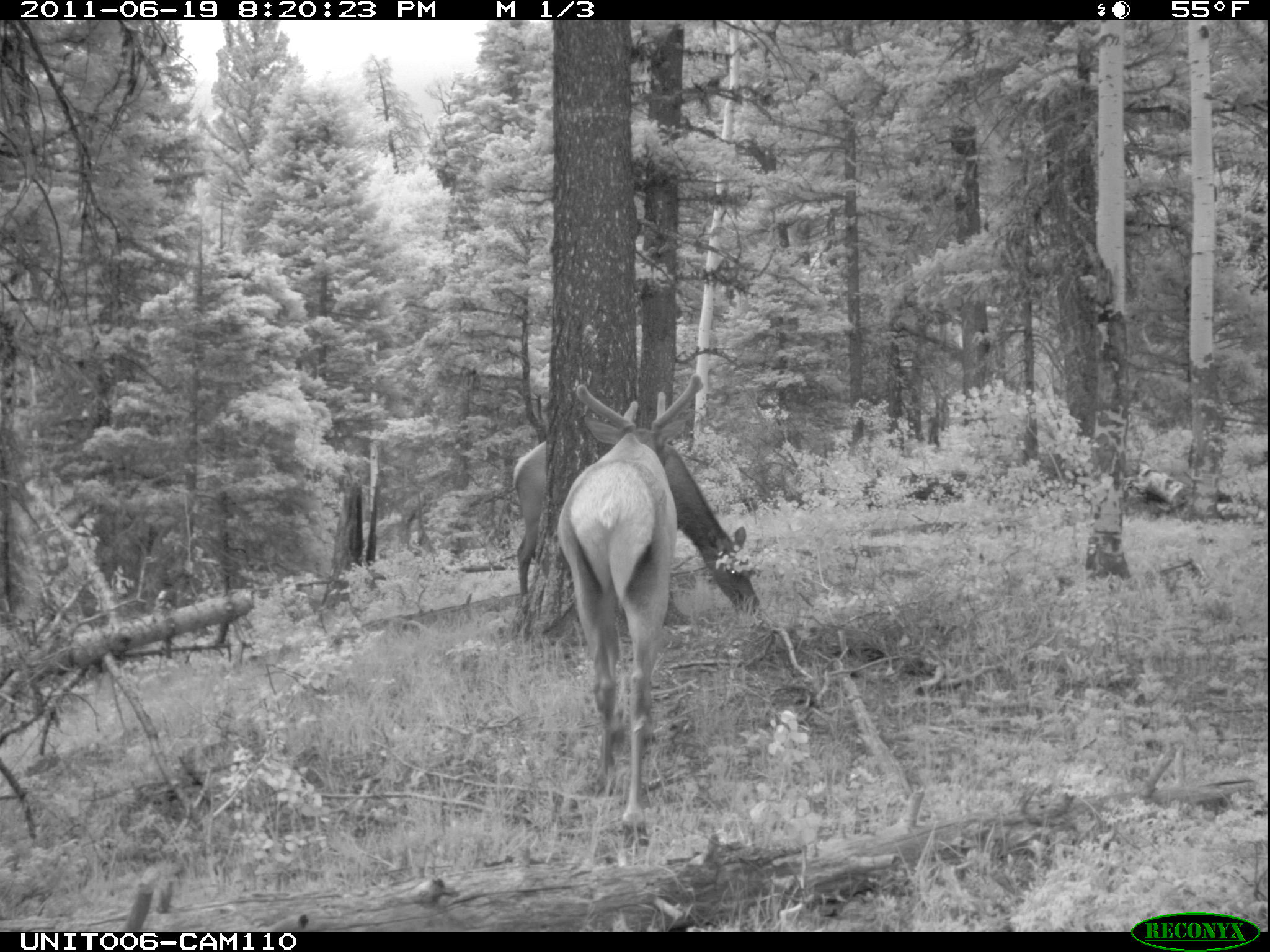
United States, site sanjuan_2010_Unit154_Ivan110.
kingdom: Animalia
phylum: Chordata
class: Mammalia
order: Artiodactyla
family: Cervidae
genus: Cervus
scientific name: Cervus elaphus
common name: red deer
Cervus elaphus (red deer).